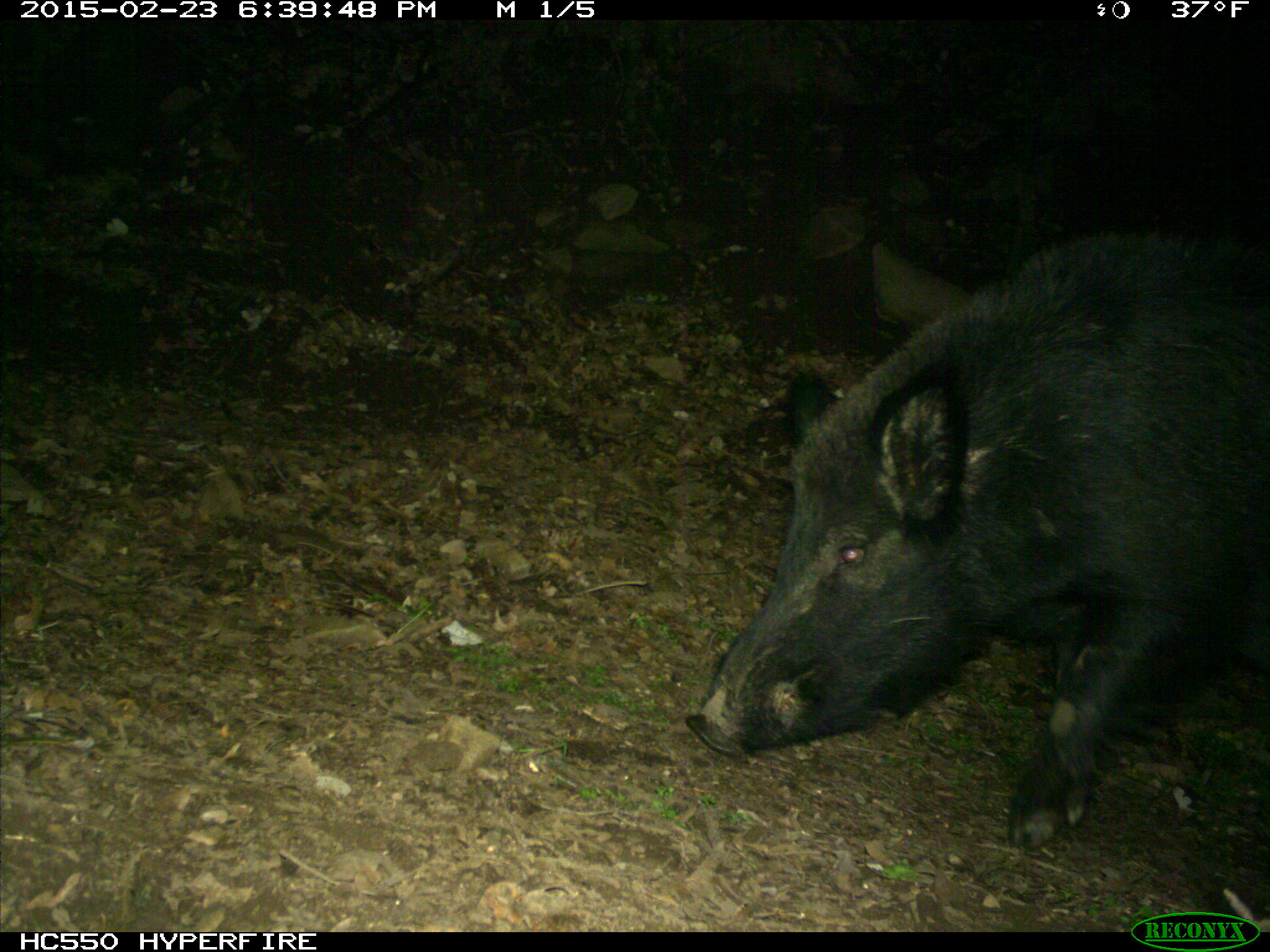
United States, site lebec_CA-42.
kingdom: Animalia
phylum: Chordata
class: Mammalia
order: Artiodactyla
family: Suidae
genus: Sus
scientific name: Sus scrofa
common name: wild boar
Sus scrofa (wild boar).